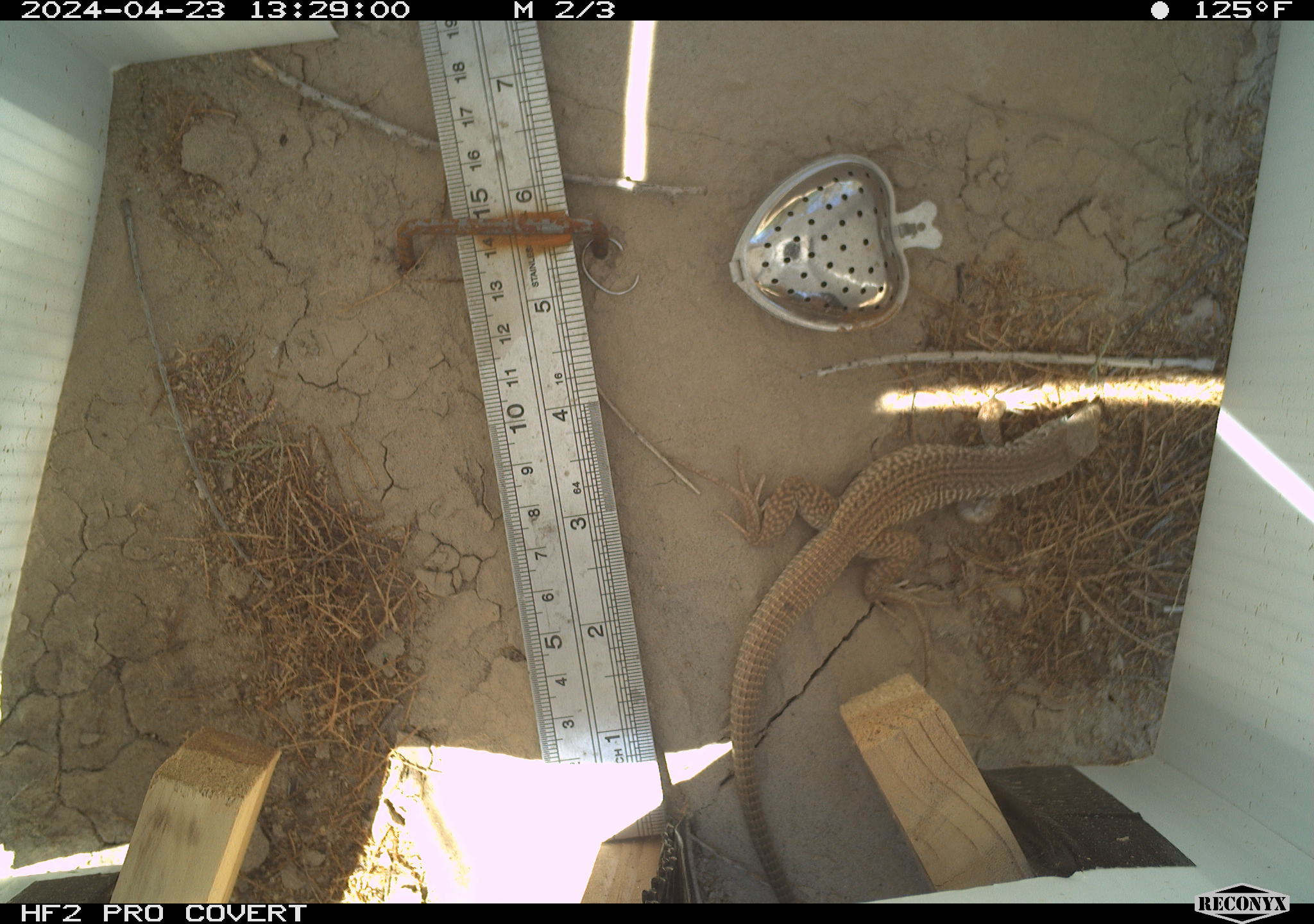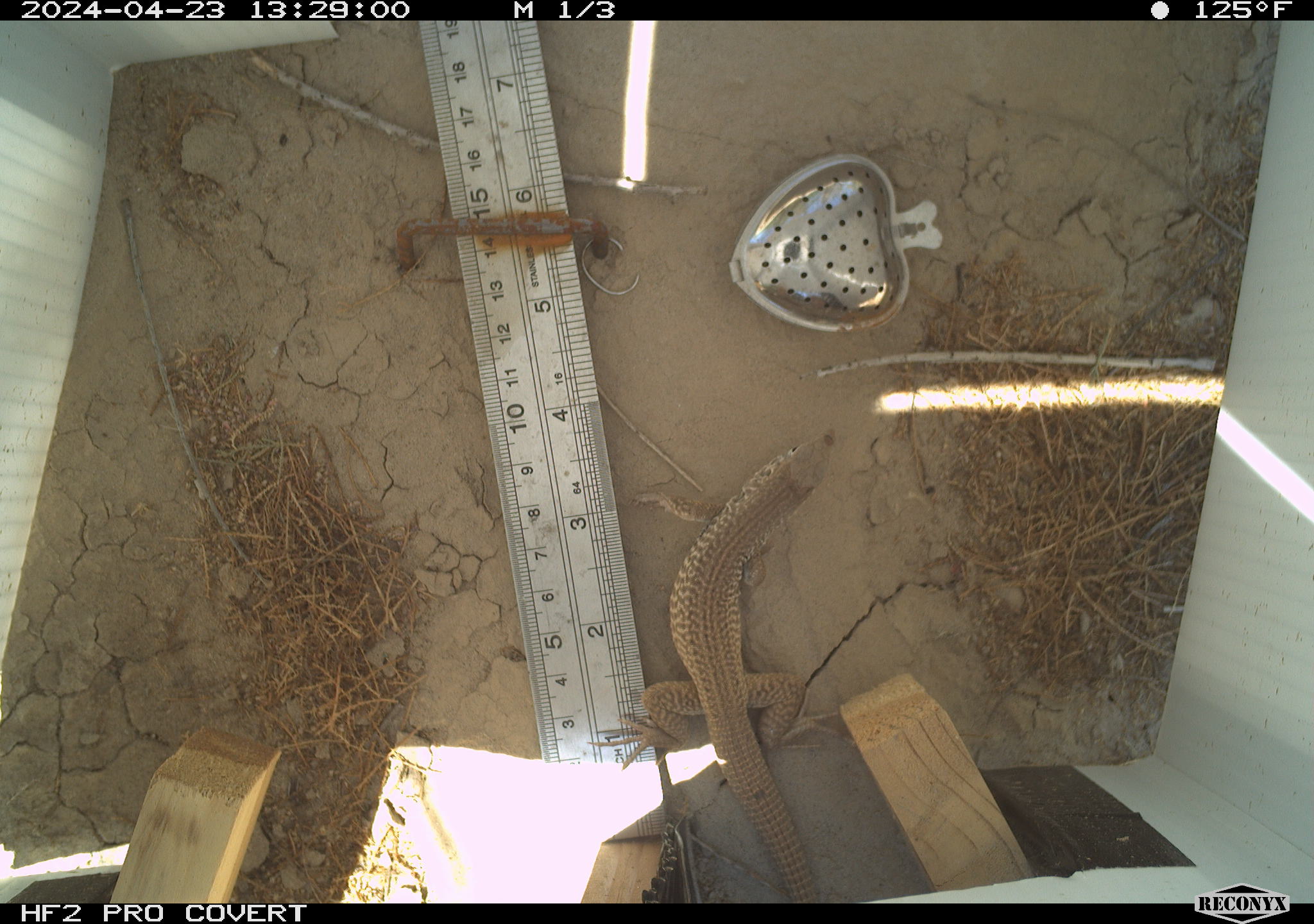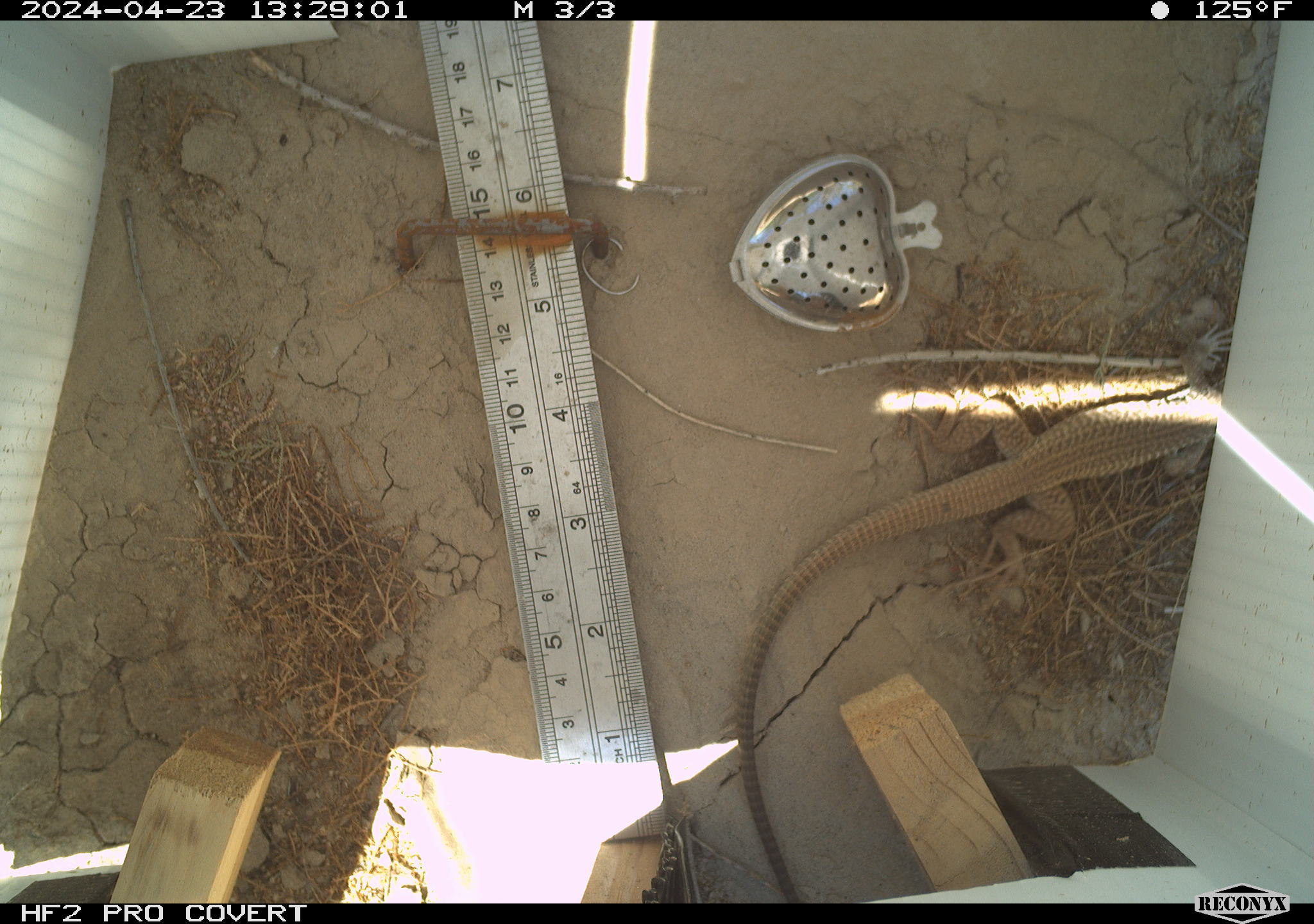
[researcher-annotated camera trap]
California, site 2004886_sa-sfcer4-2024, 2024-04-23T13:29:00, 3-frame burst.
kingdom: Animalia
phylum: Chordata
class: Reptilia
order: Squamata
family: Teiidae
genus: Aspidoscelis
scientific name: Aspidoscelis tigris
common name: western whiptail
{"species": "western whiptail (Aspidoscelis tigris)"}